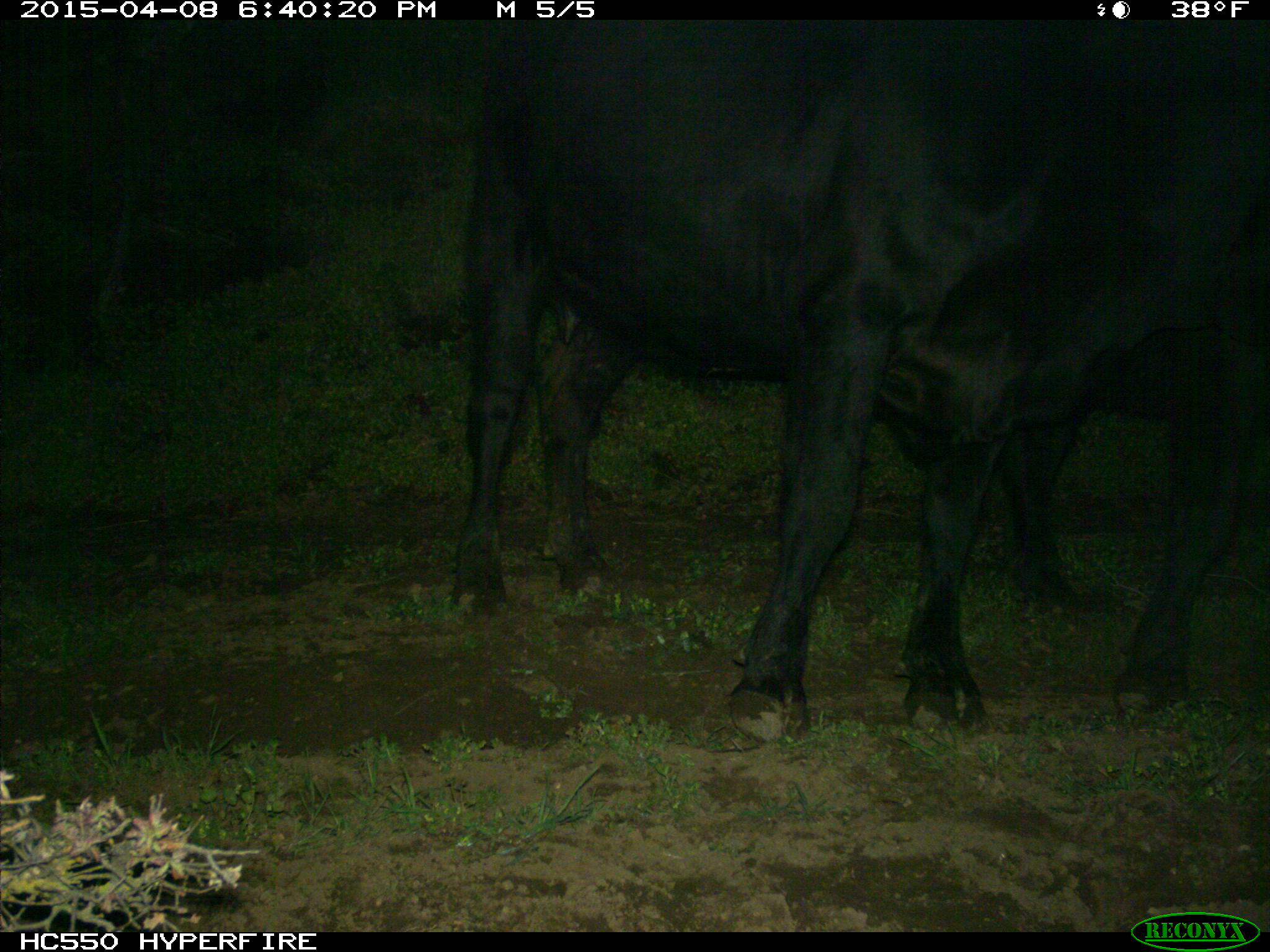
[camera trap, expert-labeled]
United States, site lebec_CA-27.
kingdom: Animalia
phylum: Chordata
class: Mammalia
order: Artiodactyla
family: Bovidae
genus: Bos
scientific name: Bos taurus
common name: domestic cow